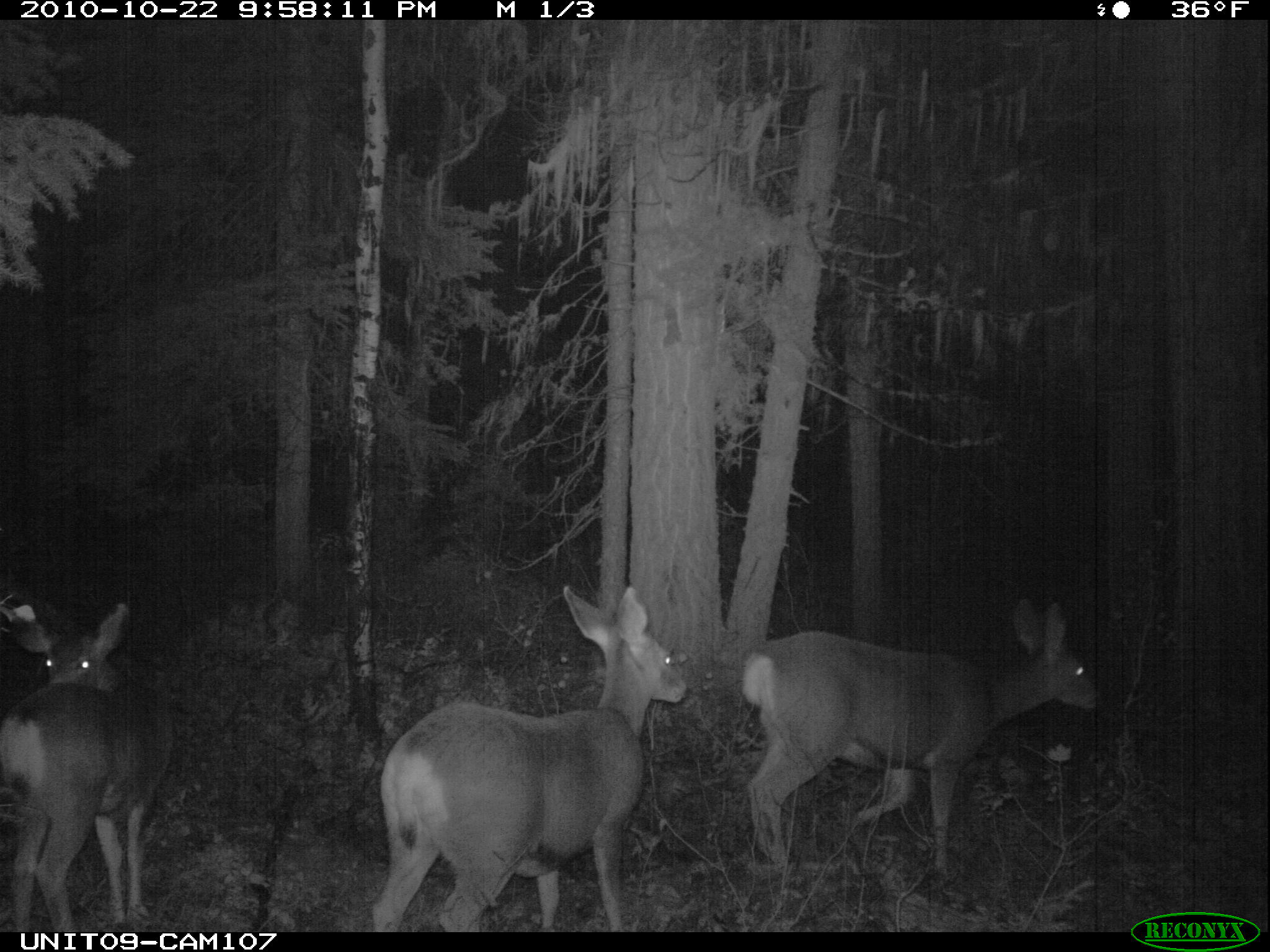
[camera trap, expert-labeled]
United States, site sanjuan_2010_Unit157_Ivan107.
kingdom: Animalia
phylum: Chordata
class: Mammalia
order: Artiodactyla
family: Cervidae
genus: Odocoileus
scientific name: Odocoileus hemionus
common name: mule deer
Odocoileus hemionus (mule deer).